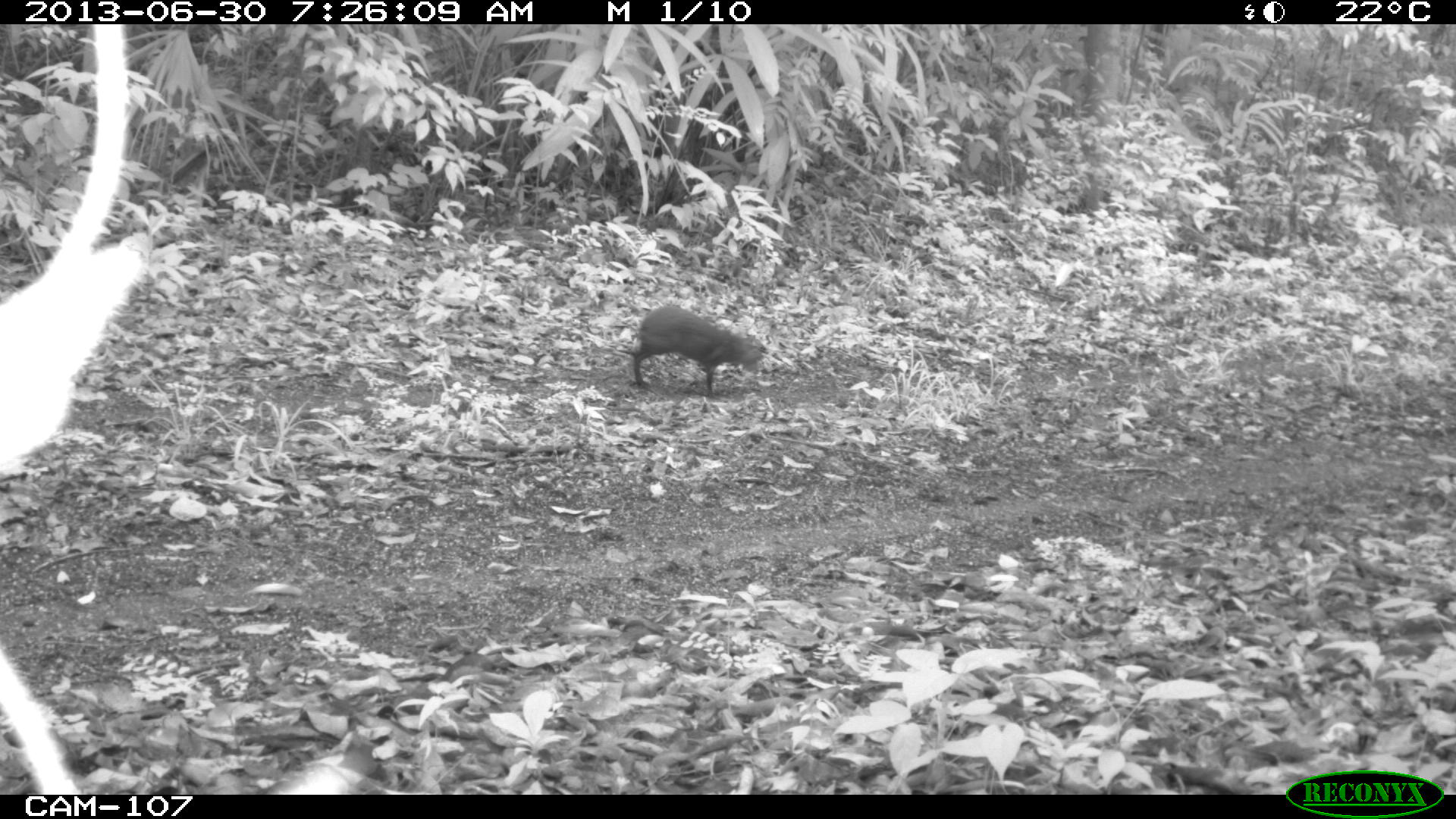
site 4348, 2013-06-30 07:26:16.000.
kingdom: Animalia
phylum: Chordata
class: Mammalia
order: Rodentia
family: Dasyproctidae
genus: Dasyprocta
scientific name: Dasyprocta punctata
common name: central american agouti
Dasyprocta punctata (central american agouti), count 1.